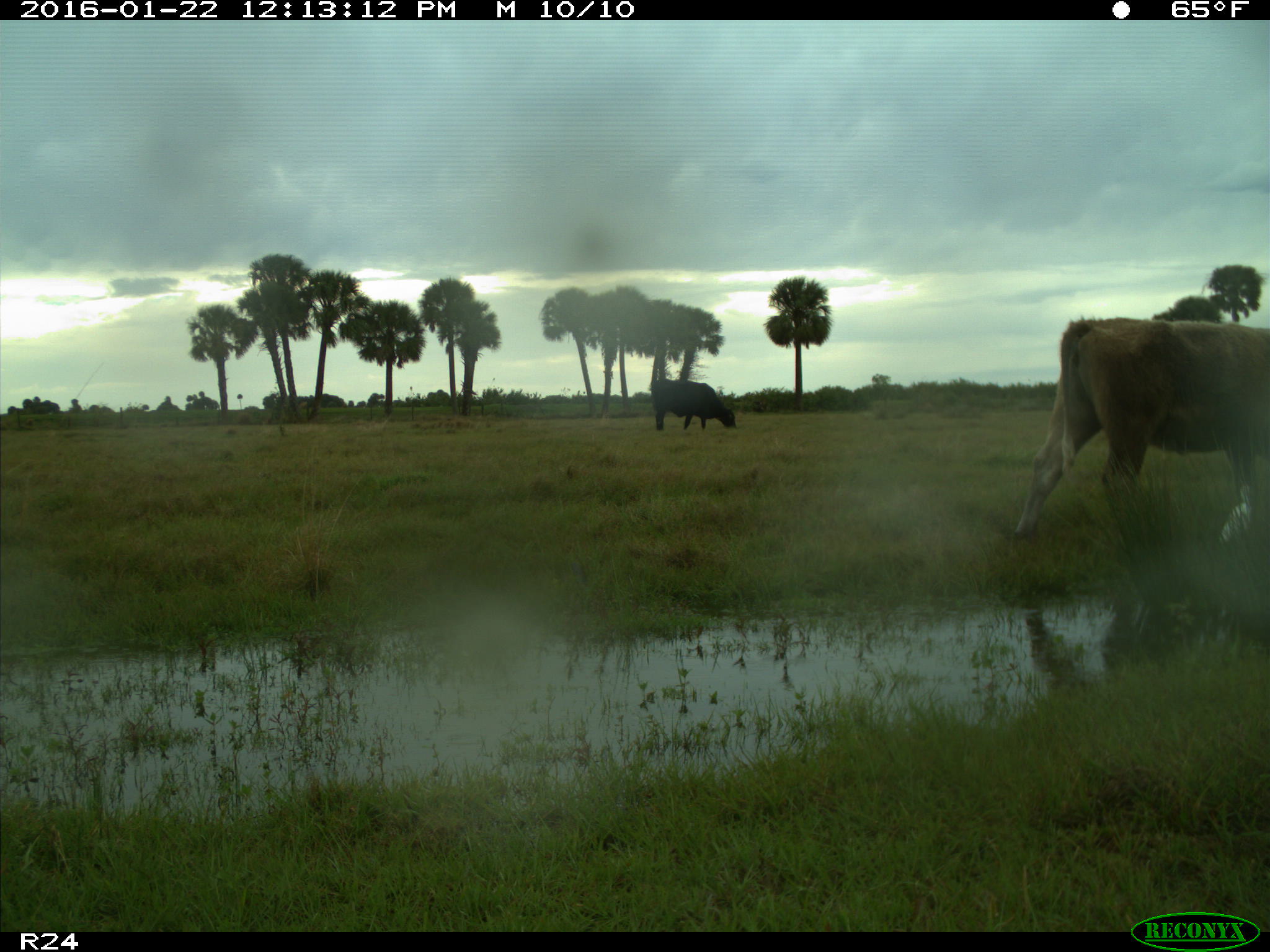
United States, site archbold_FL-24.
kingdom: Animalia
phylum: Chordata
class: Mammalia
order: Artiodactyla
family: Bovidae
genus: Bos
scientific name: Bos taurus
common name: domestic cow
Bos taurus (domestic cow).